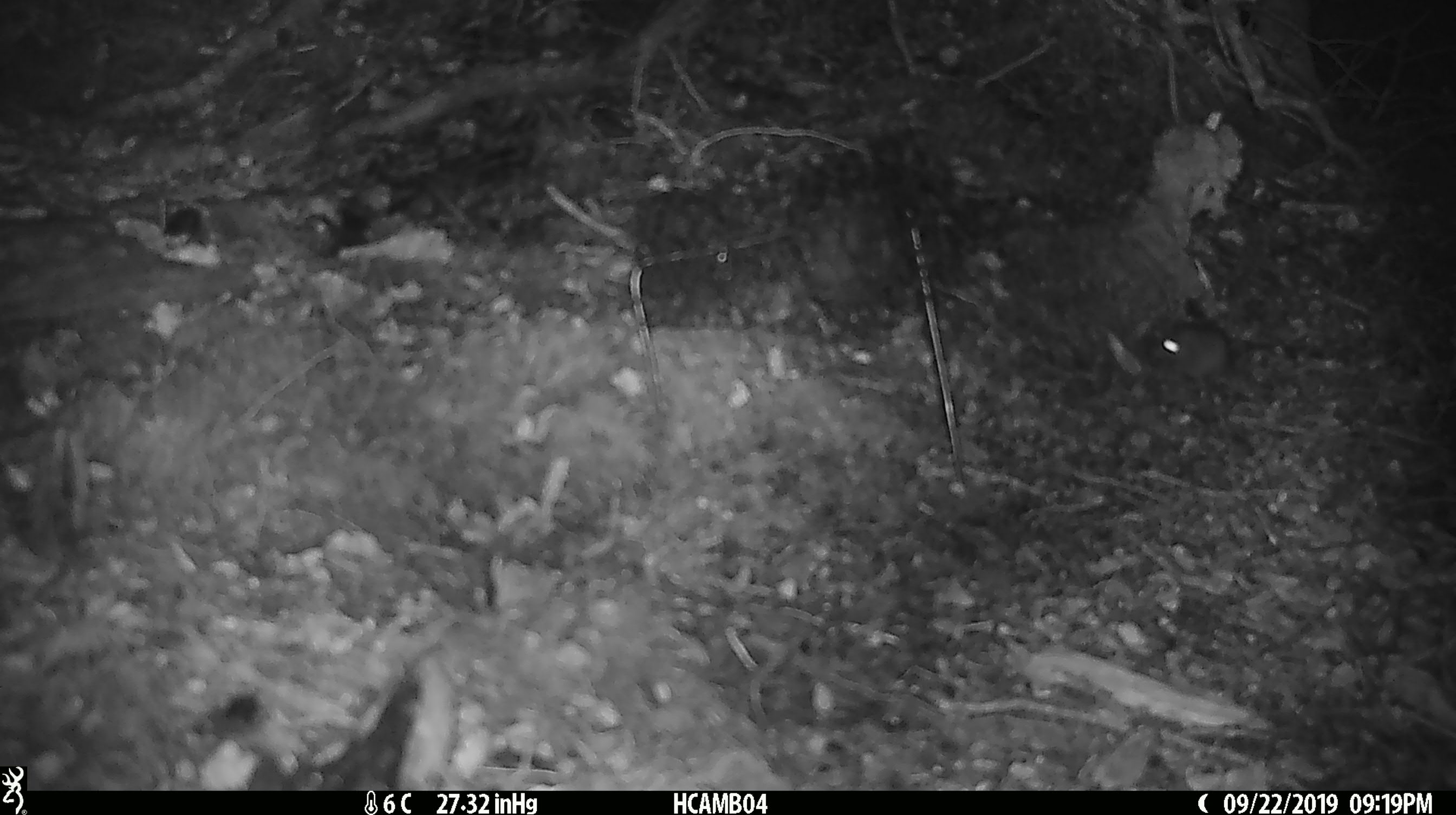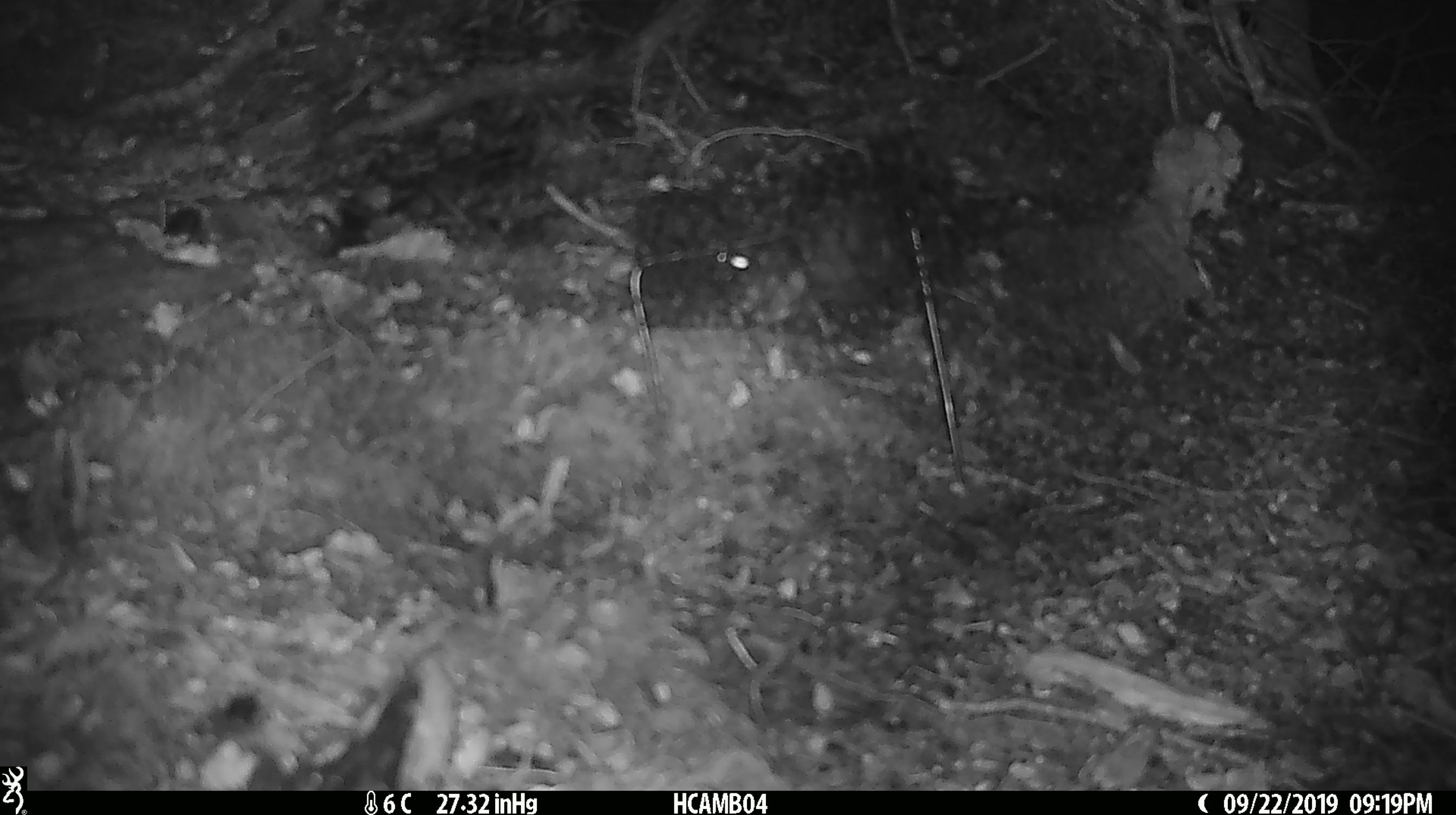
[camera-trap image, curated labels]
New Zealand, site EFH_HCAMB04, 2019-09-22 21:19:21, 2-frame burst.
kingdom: Animalia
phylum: Chordata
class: Mammalia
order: Rodentia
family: Muridae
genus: Mus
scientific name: Mus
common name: mouse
Mouse (Mus).